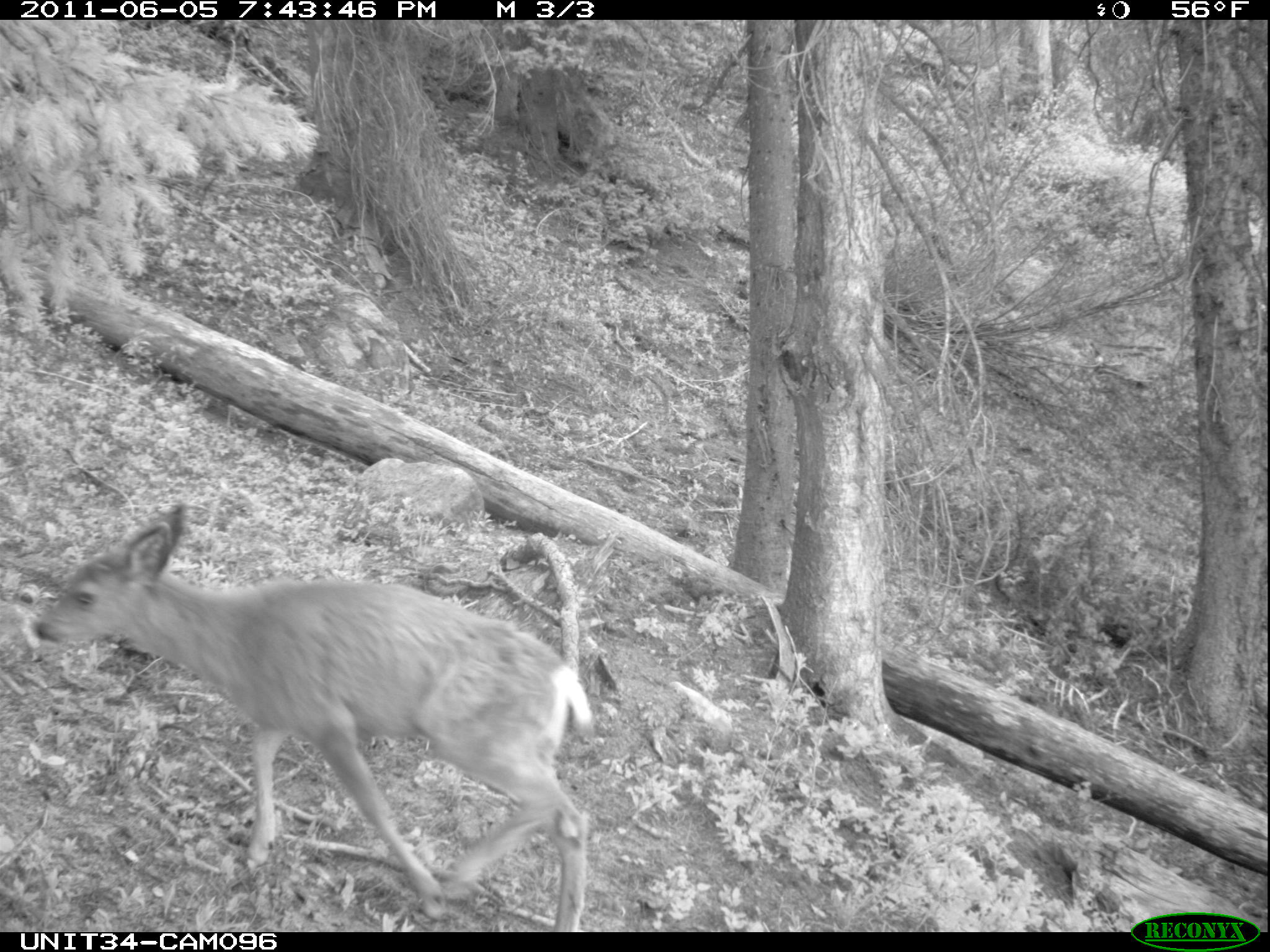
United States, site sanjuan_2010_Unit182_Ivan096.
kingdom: Animalia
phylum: Chordata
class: Mammalia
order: Artiodactyla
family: Cervidae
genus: Odocoileus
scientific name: Odocoileus hemionus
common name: mule deer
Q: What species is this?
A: Odocoileus hemionus (mule deer).